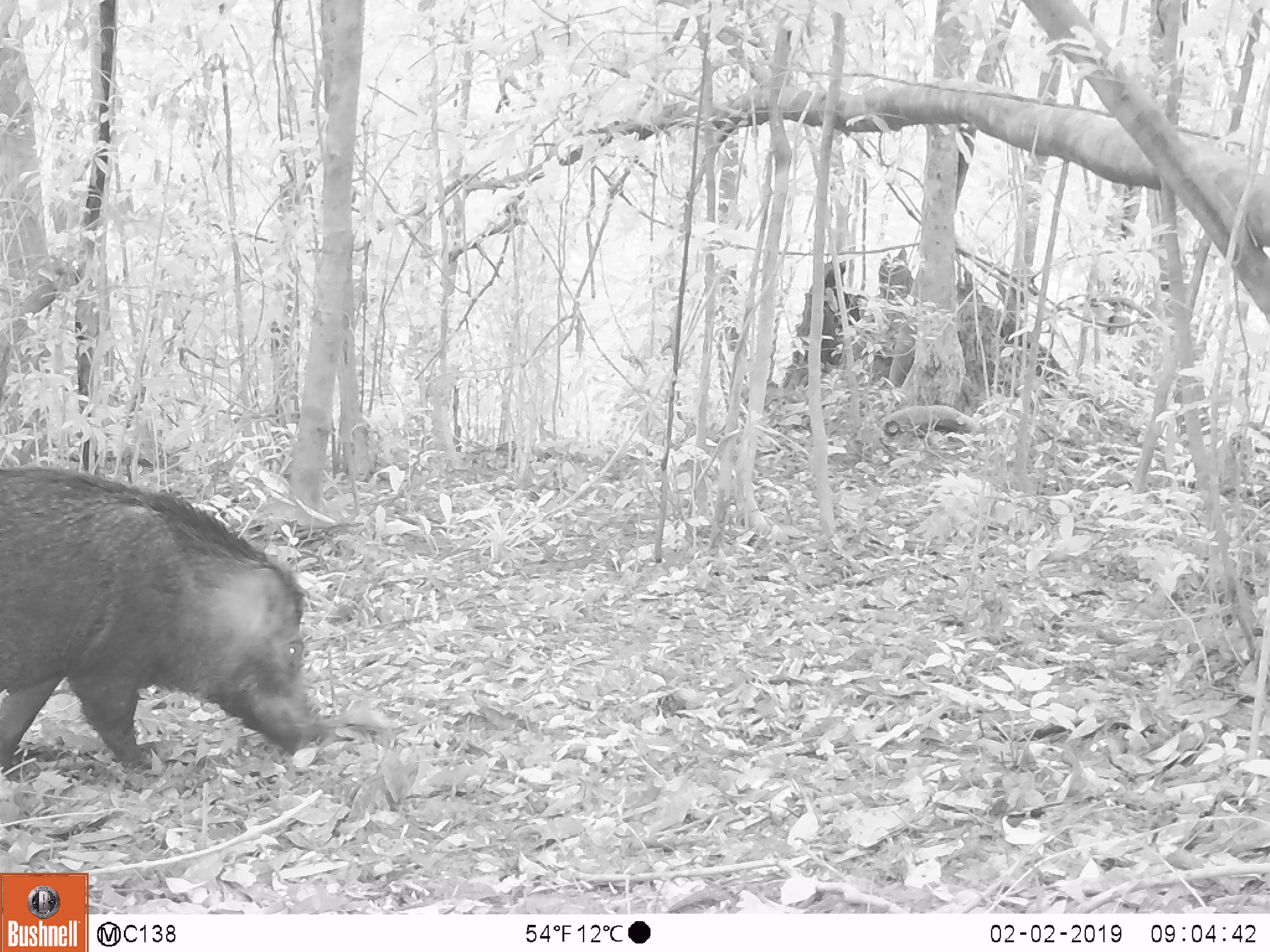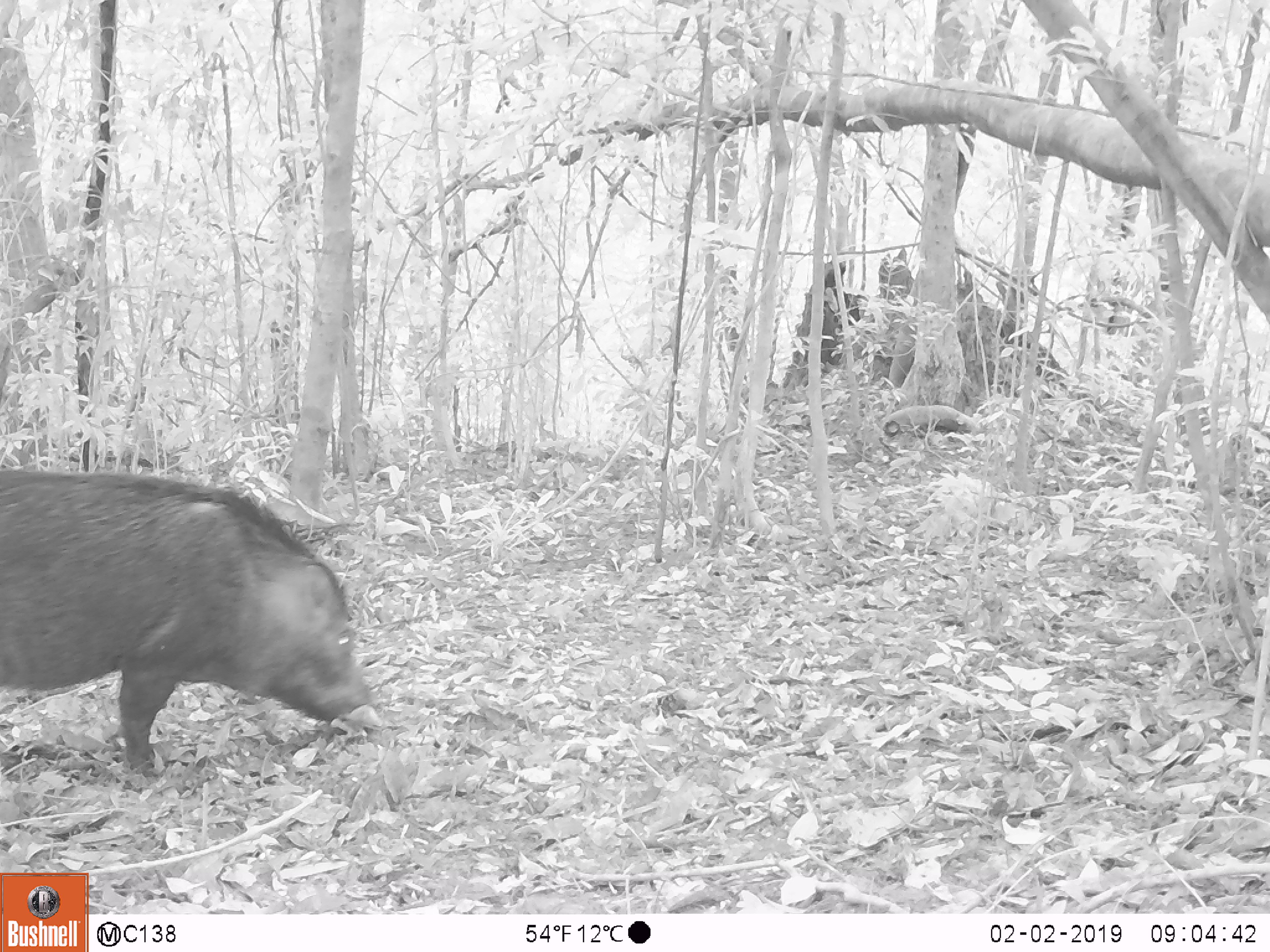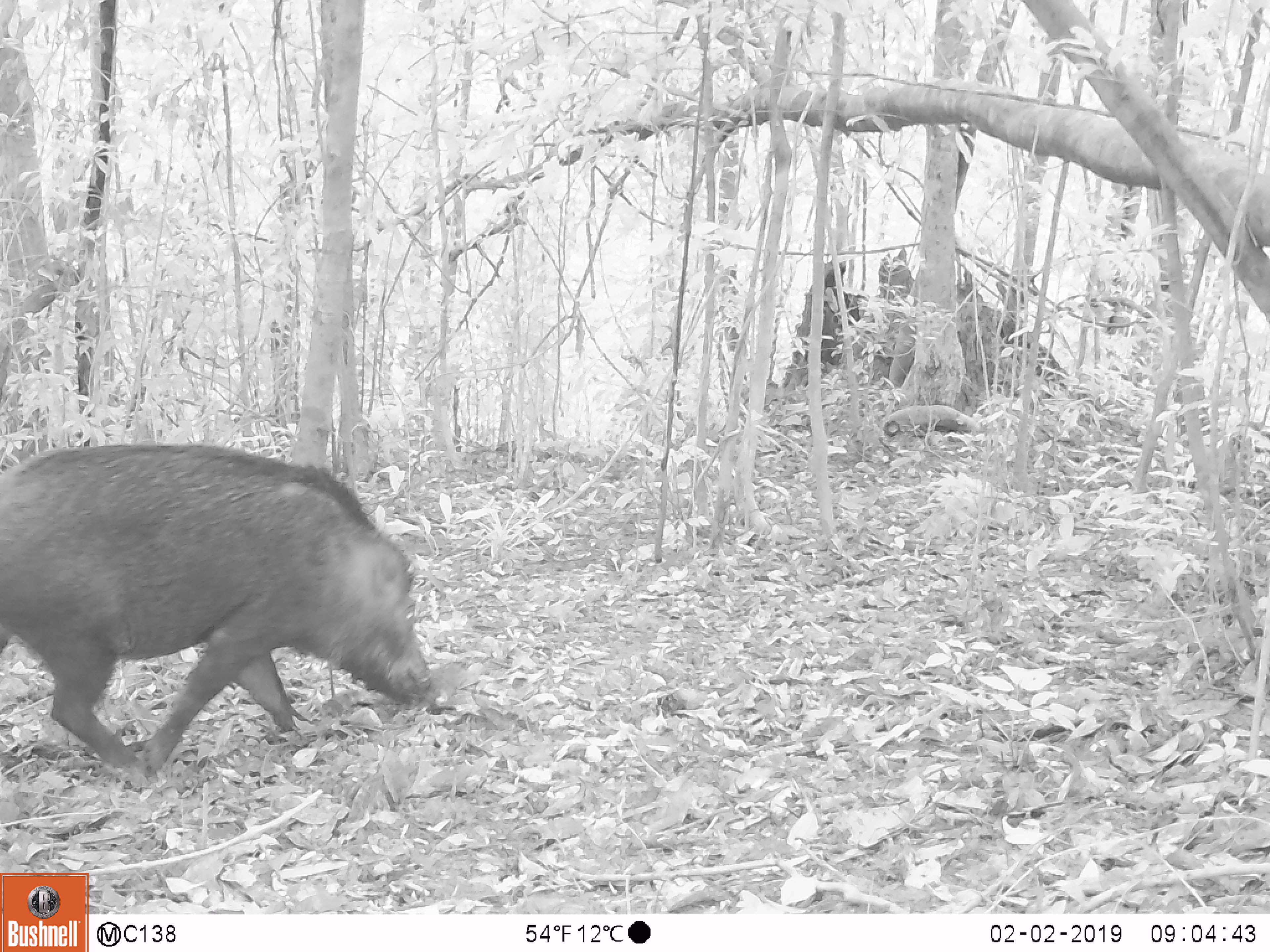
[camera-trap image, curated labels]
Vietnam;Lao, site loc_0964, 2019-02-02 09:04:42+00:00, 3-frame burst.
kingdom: Animalia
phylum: Chordata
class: Mammalia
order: Artiodactyla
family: Suidae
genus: Sus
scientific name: Sus scrofa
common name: eurasian wild pig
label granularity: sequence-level